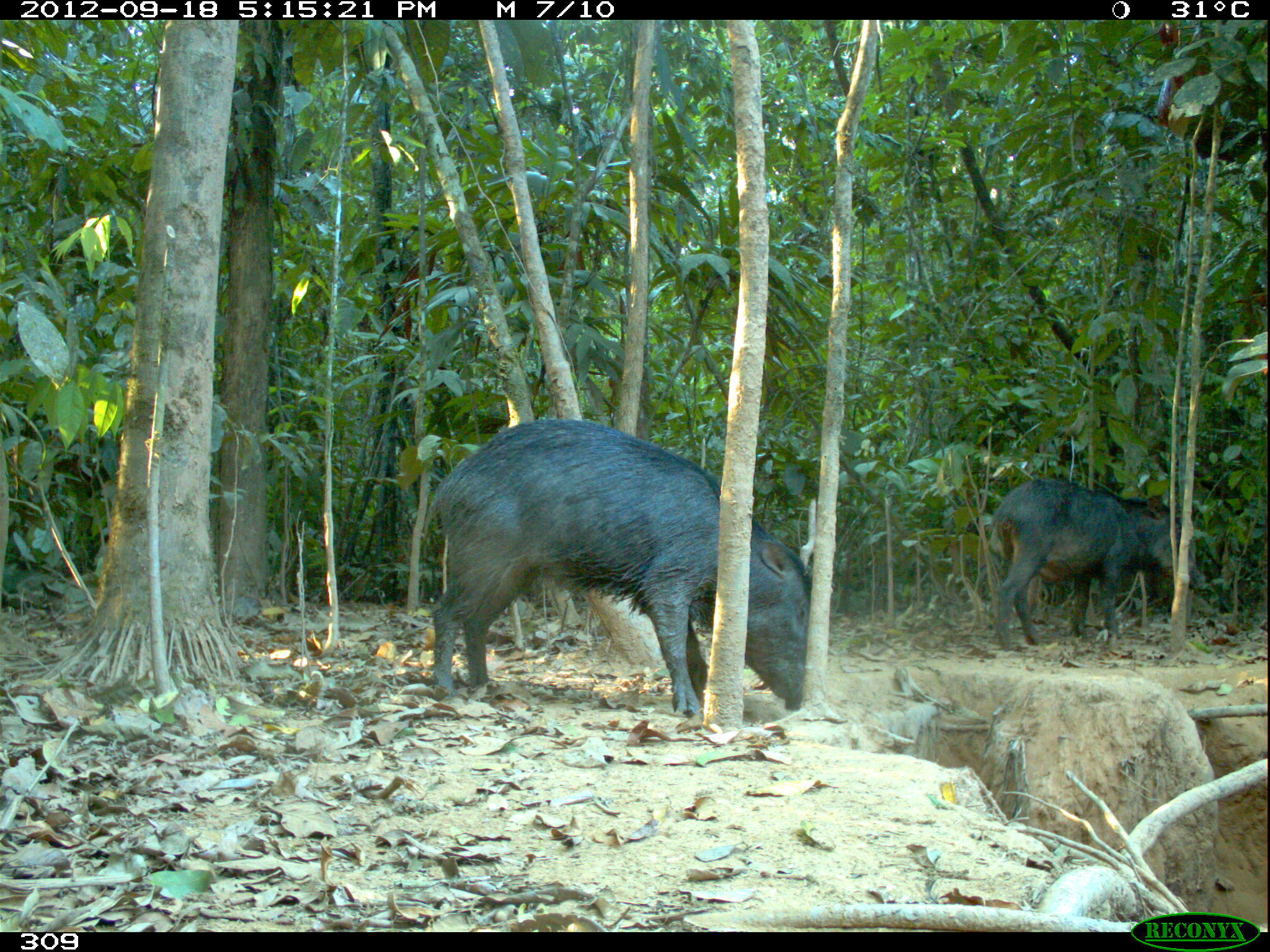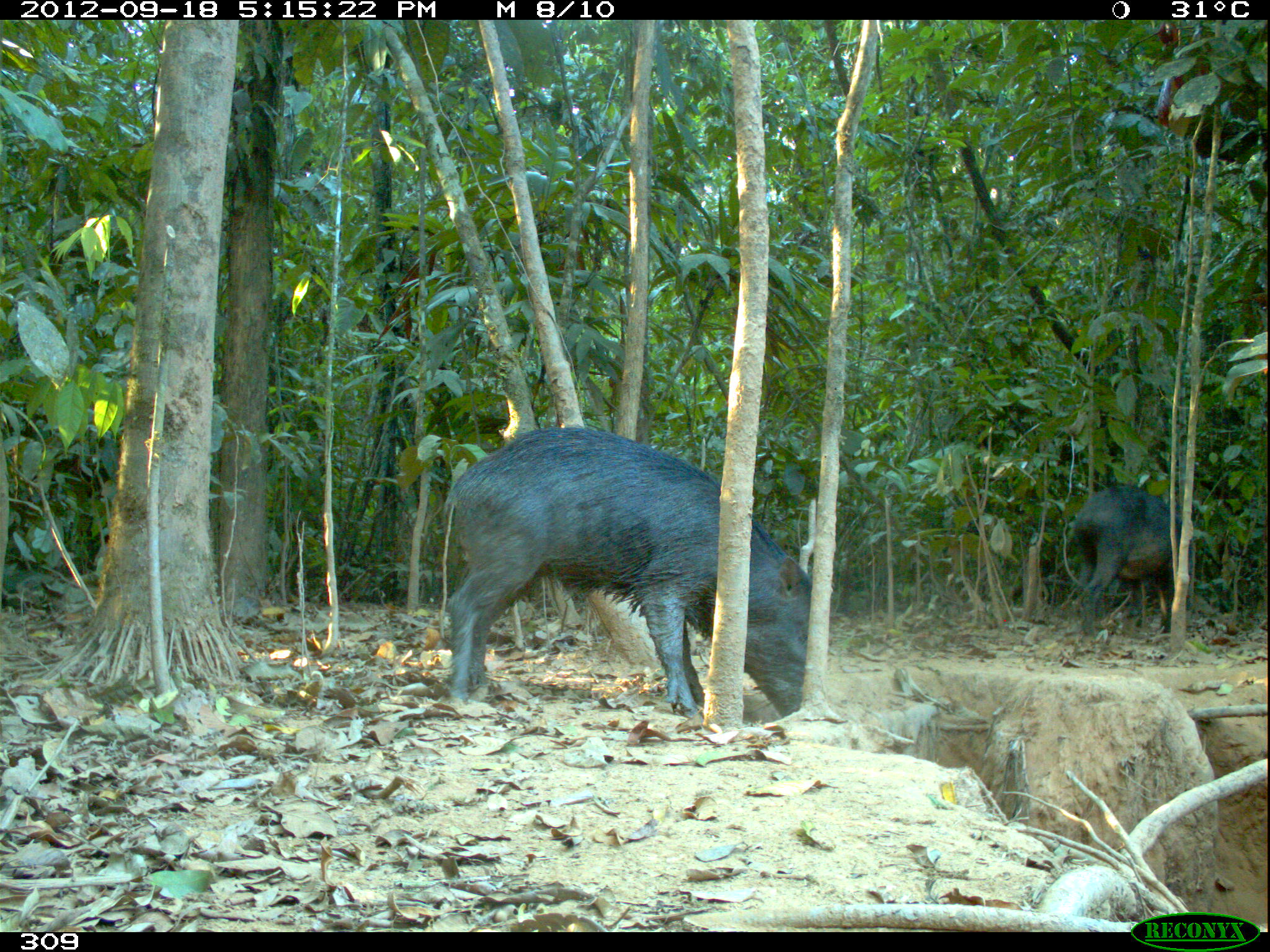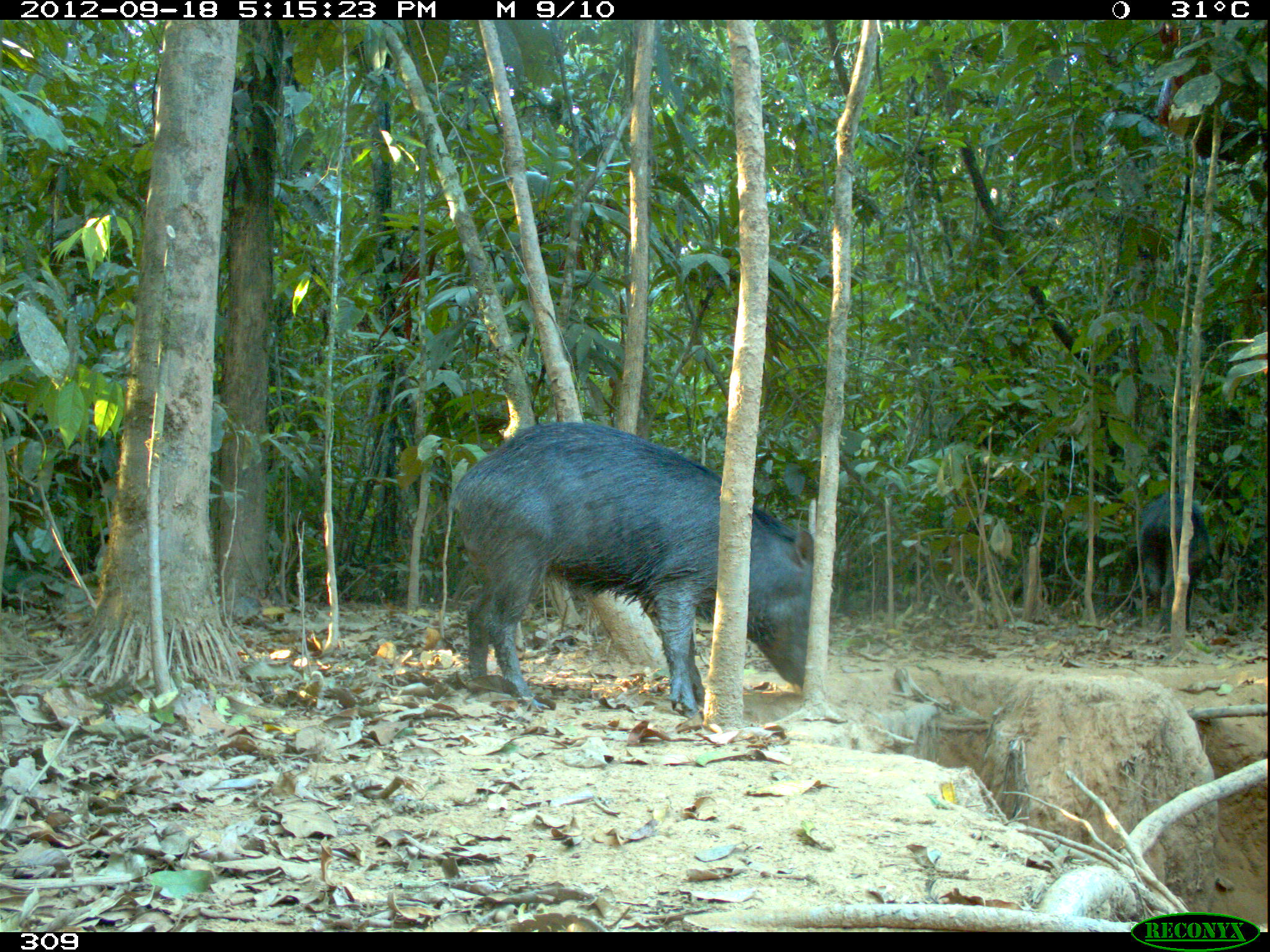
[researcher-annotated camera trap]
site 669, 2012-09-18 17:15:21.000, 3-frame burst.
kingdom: Animalia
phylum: Chordata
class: Mammalia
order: Artiodactyla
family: Tayassuidae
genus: Tayassu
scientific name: Tayassu pecari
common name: white-lipped peccary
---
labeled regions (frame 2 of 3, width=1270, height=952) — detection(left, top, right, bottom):
tayassu pecari: detection(447, 426, 811, 719); detection(1072, 485, 1194, 634)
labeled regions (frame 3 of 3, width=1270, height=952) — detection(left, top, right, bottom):
tayassu pecari: detection(449, 420, 812, 716); detection(1137, 486, 1211, 625)